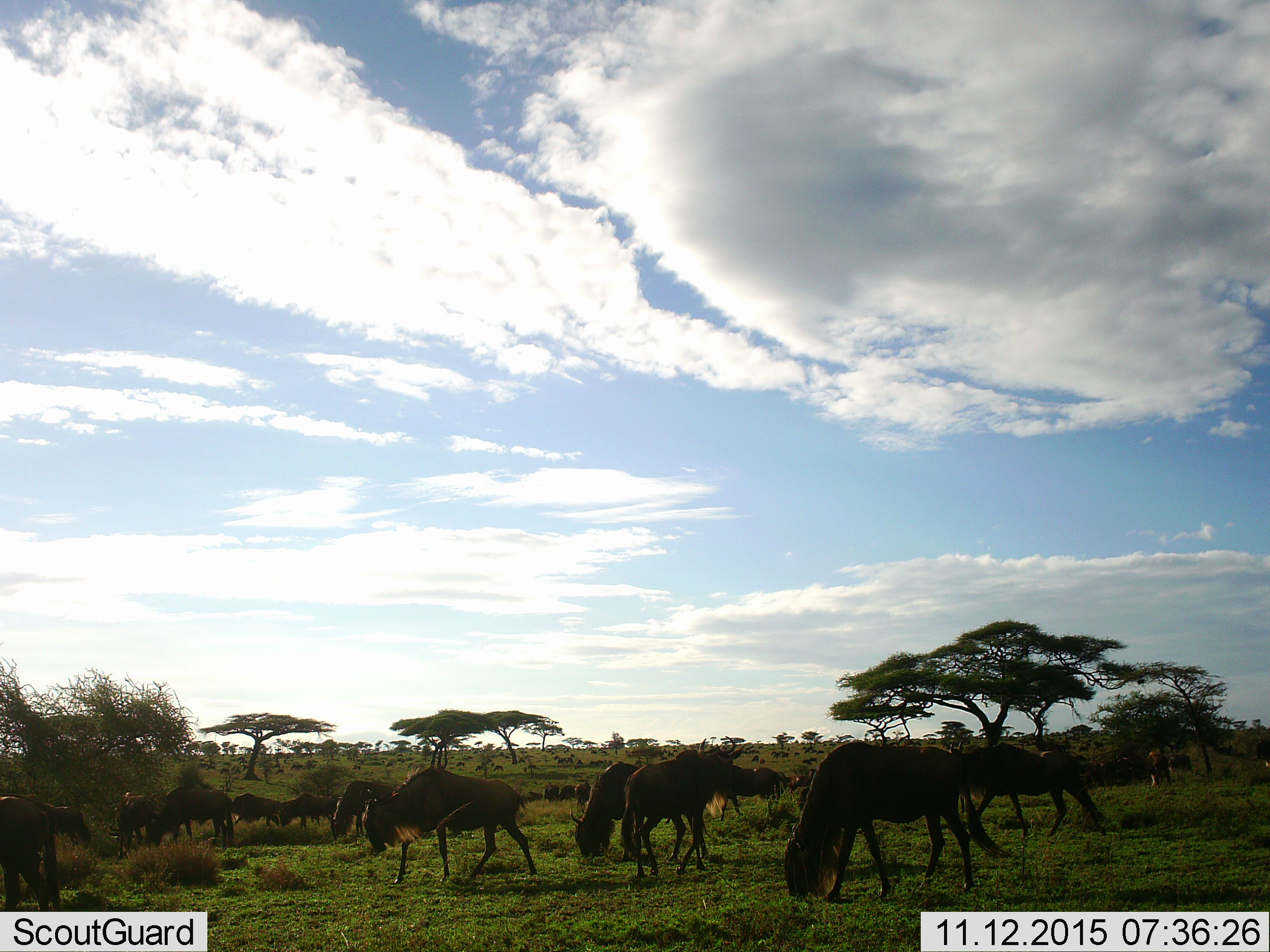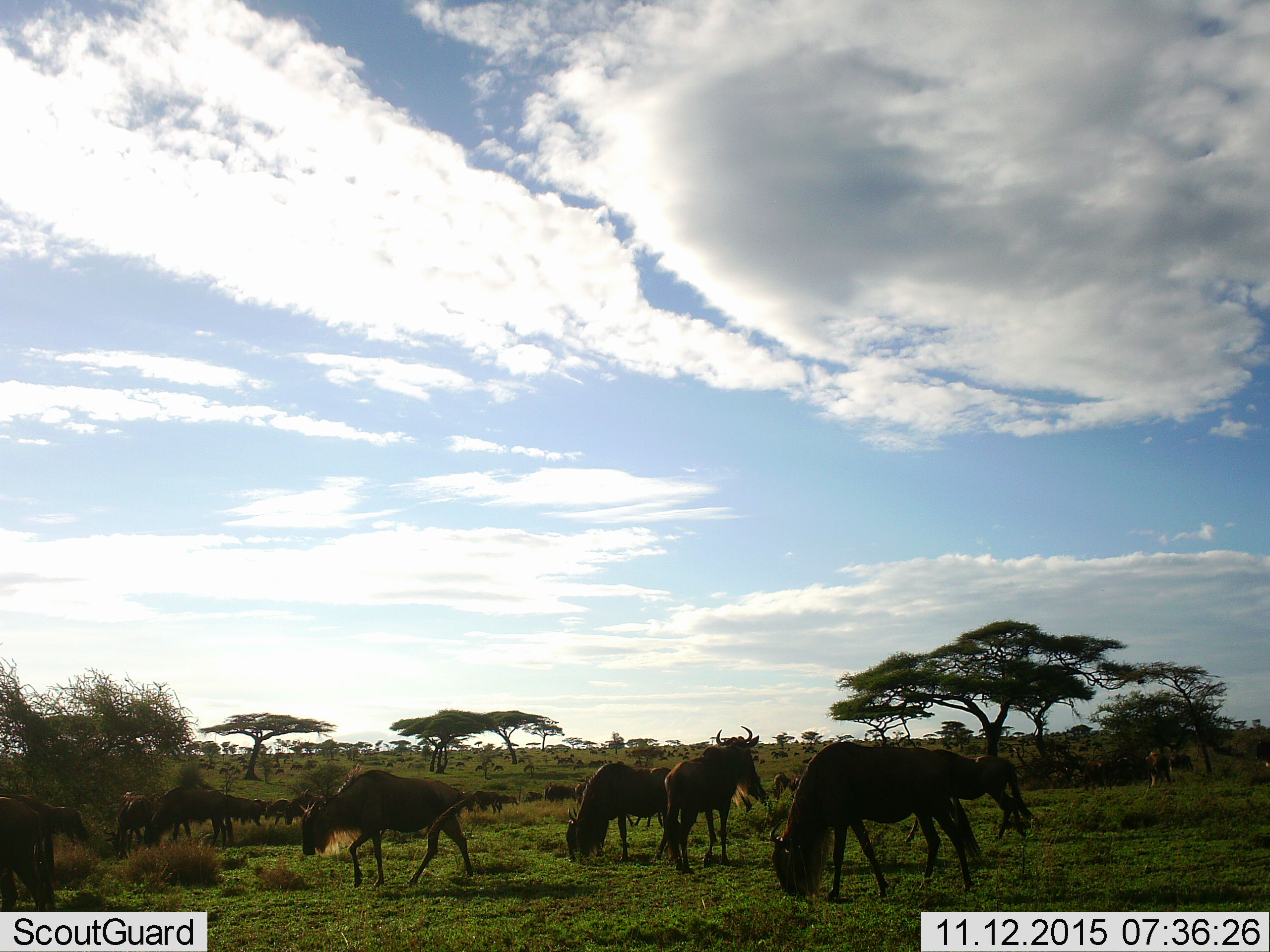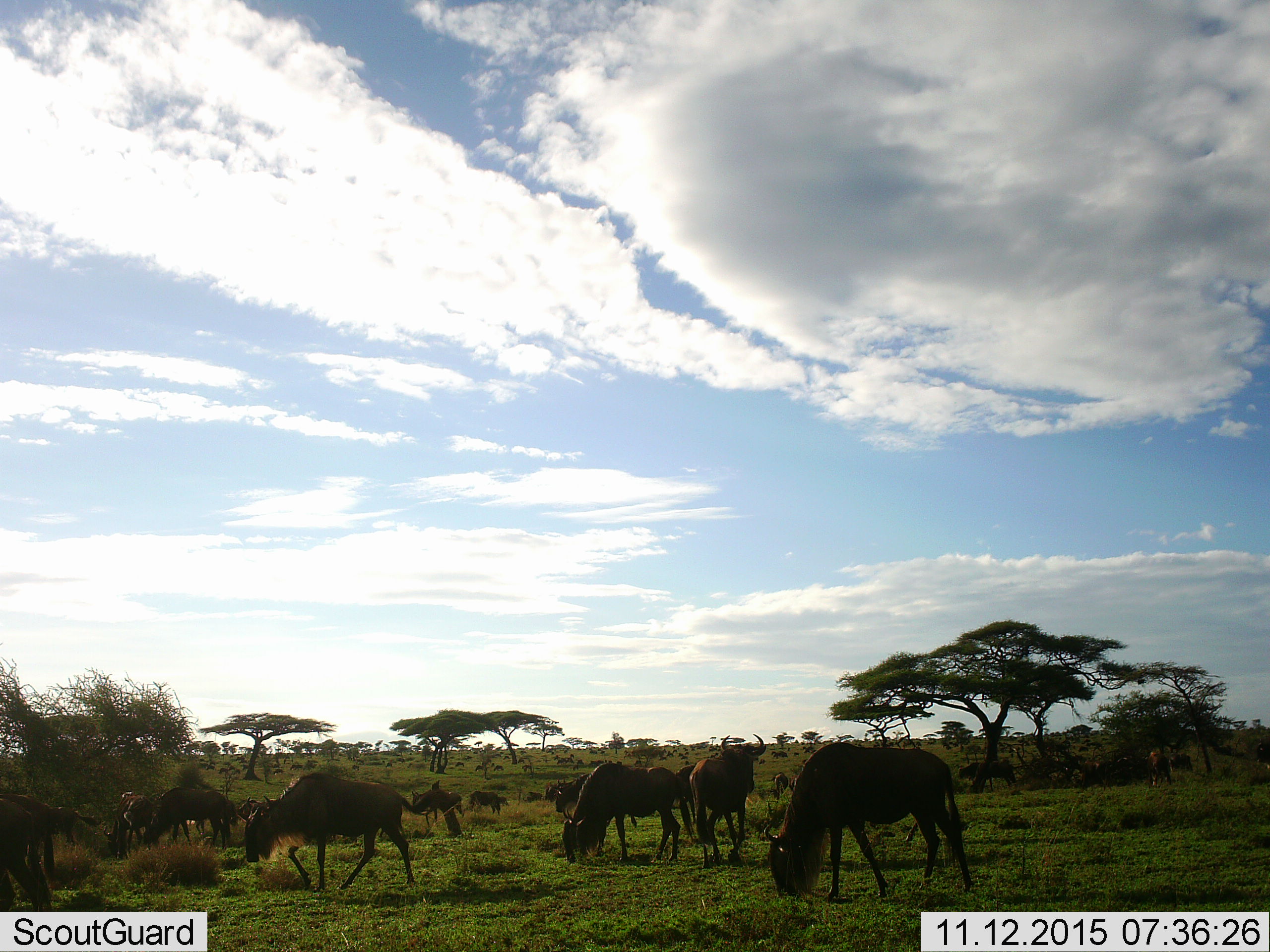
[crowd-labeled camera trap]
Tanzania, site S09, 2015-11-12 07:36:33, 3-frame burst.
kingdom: Animalia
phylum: Chordata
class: Mammalia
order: Artiodactyla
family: Bovidae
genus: Connochaetes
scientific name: Connochaetes taurinus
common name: blue wildebeest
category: wildebeest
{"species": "wildebeest (blue wildebeest) (Connochaetes taurinus)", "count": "51+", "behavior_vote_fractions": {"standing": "44%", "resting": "0%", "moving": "89%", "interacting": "22%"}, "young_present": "11%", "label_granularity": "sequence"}